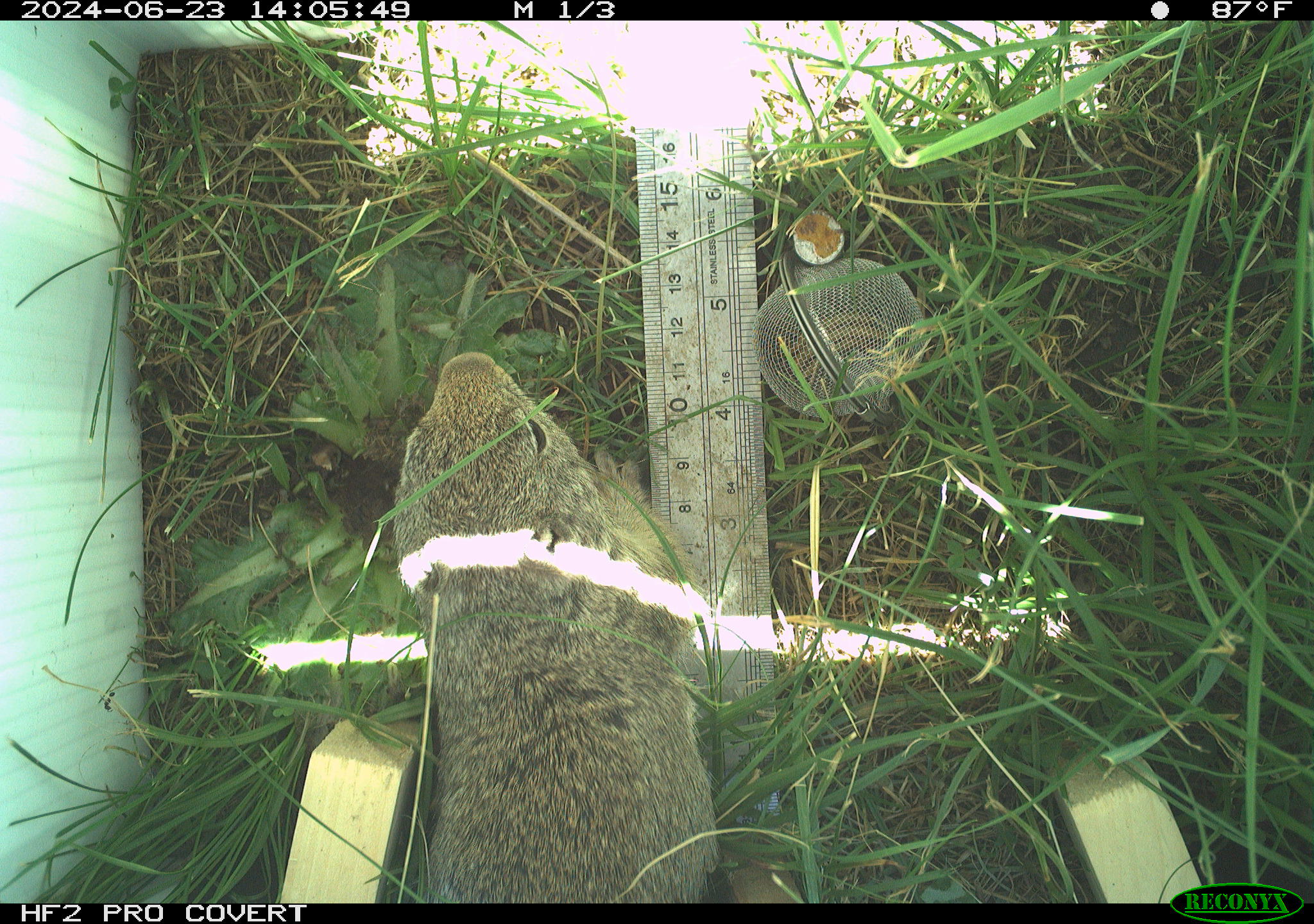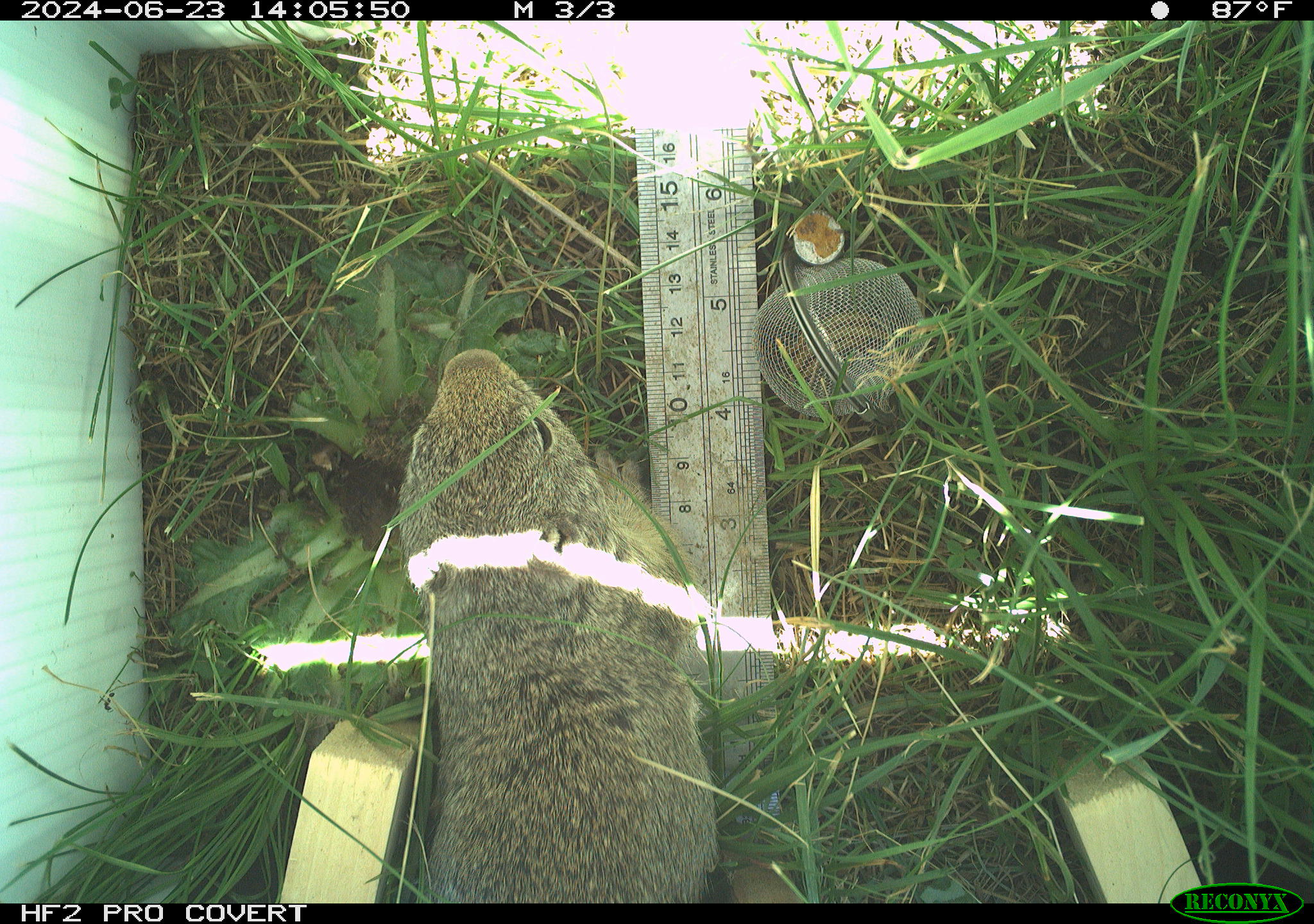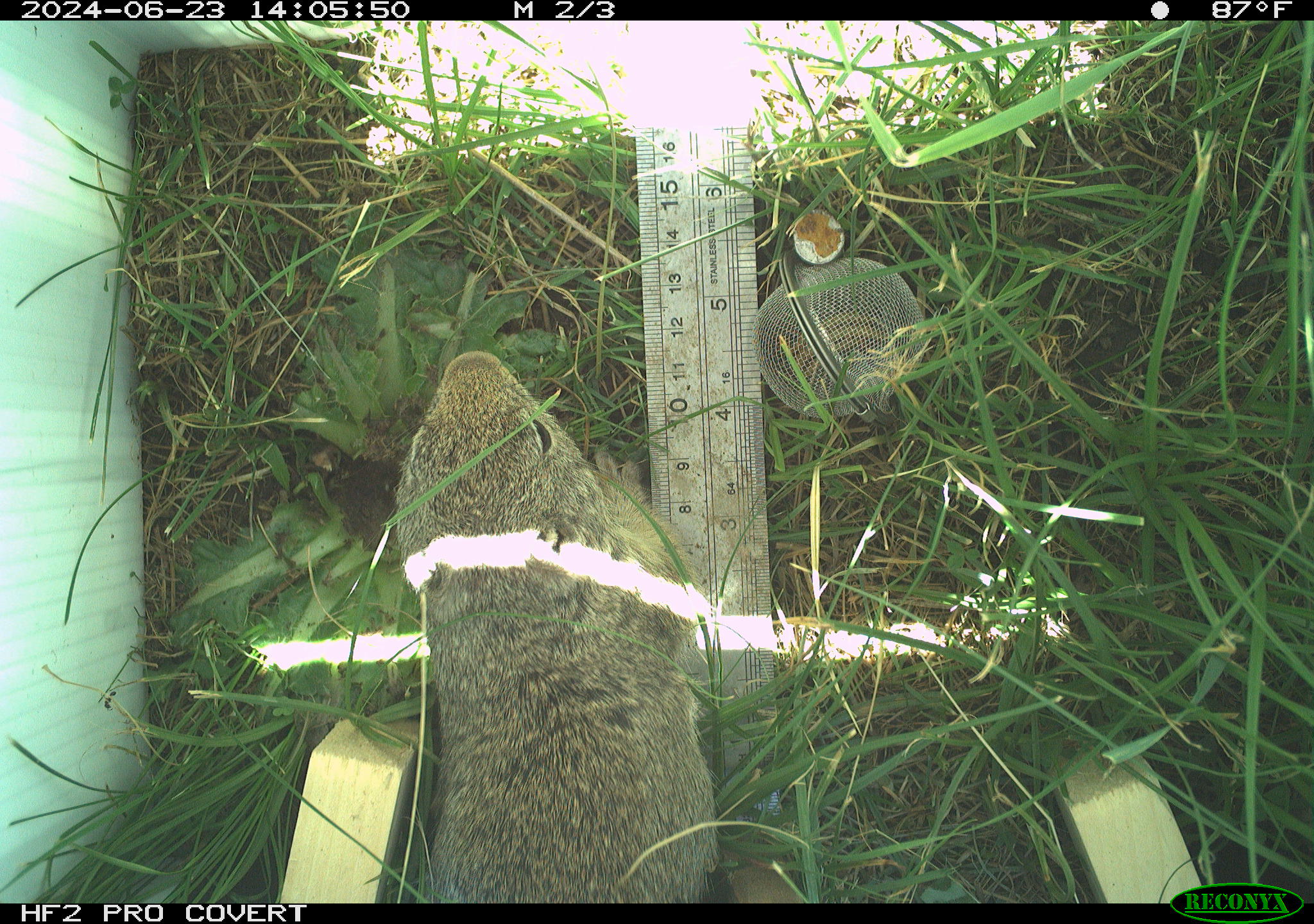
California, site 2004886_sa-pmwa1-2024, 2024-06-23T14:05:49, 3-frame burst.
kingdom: Animalia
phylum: Chordata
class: Mammalia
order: Rodentia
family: Sciuridae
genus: Urocitellus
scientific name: Urocitellus beldingi beldingi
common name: belding's ground squirrel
Belding's ground squirrel (Urocitellus beldingi beldingi).